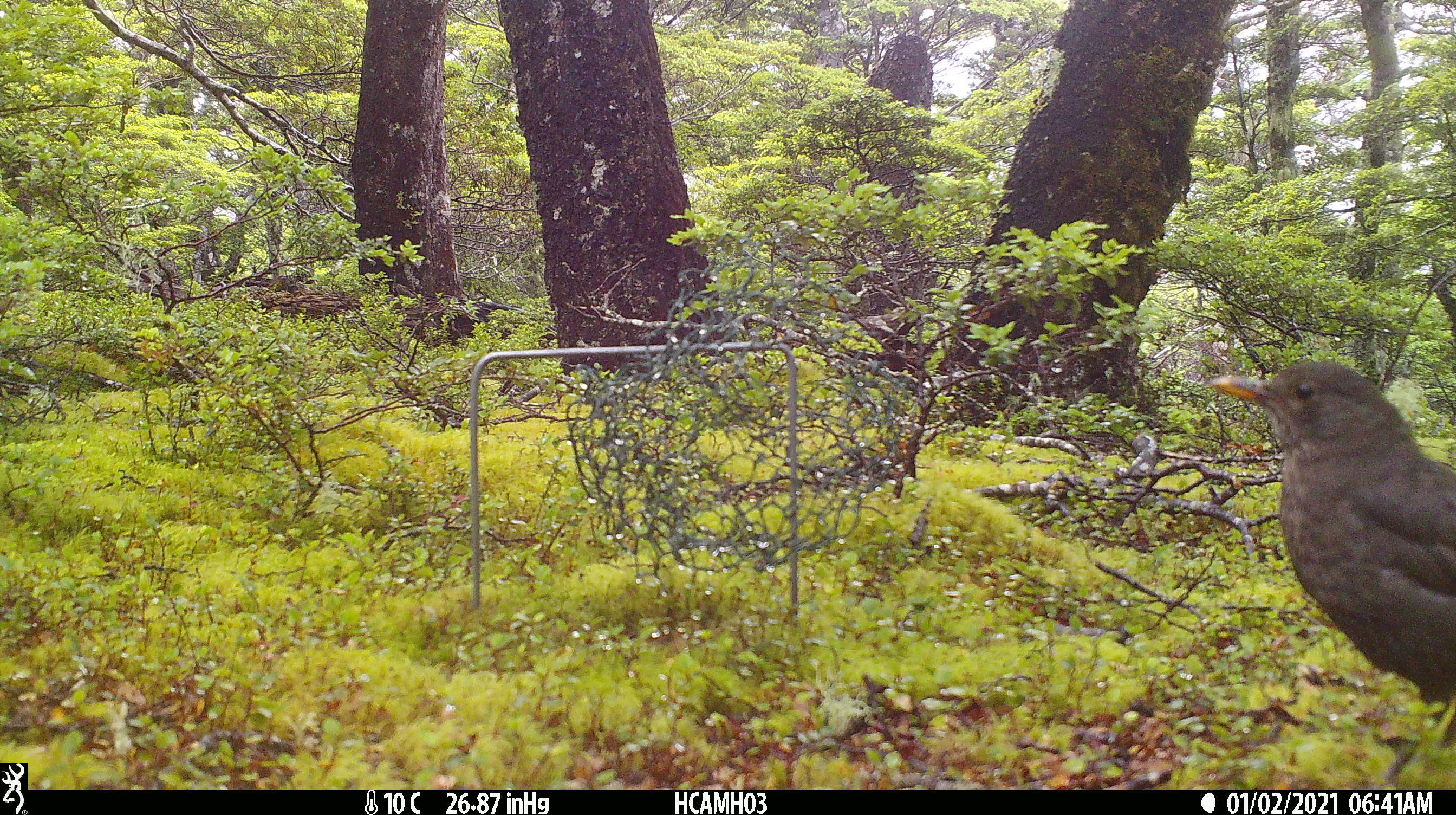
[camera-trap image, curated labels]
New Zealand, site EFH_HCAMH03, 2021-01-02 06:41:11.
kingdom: Animalia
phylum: Chordata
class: Aves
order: Passeriformes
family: Turdidae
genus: Turdus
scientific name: Turdus merula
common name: eurasian blackbird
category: blackbird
Blackbird (eurasian blackbird) (Turdus merula).